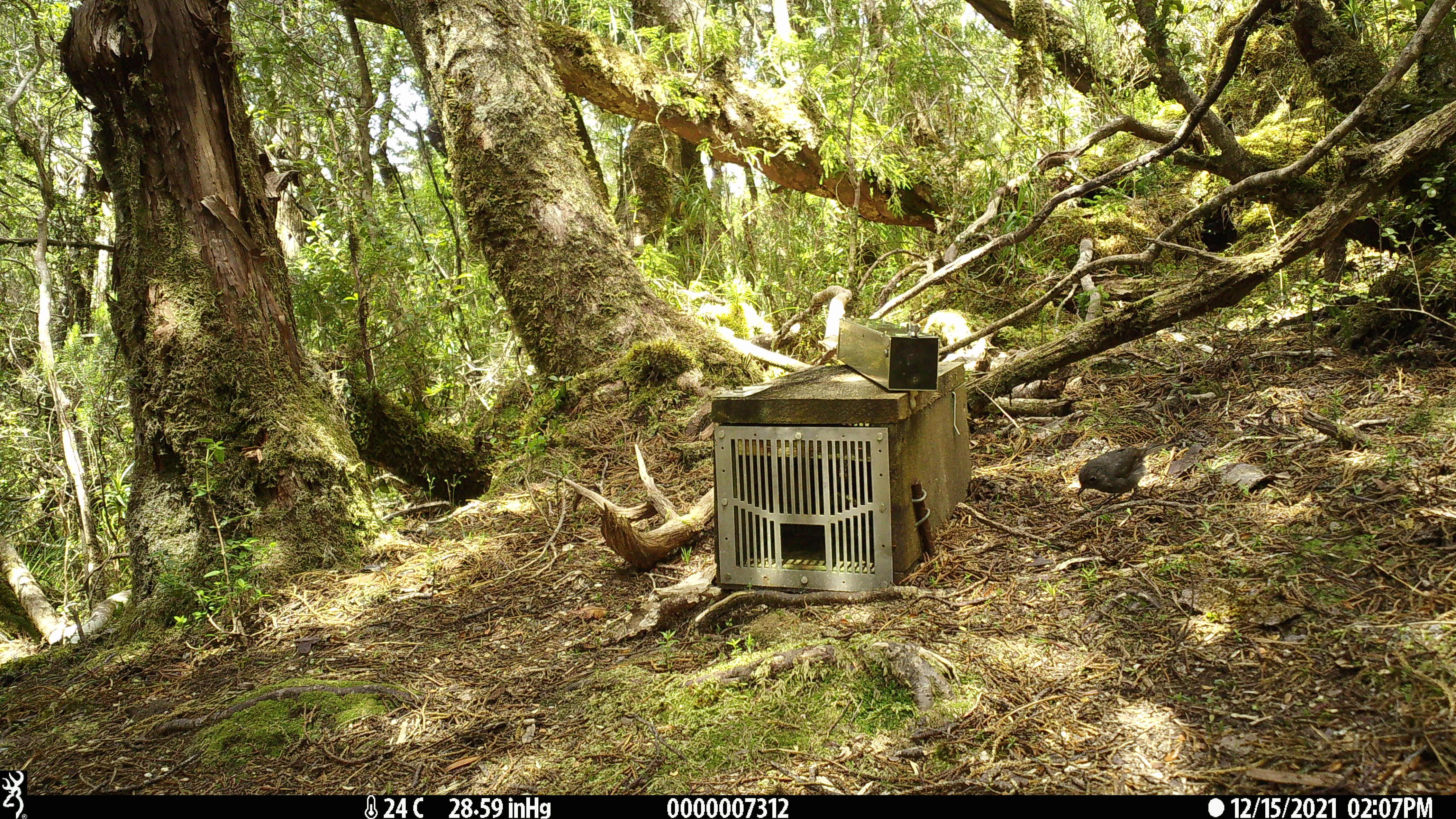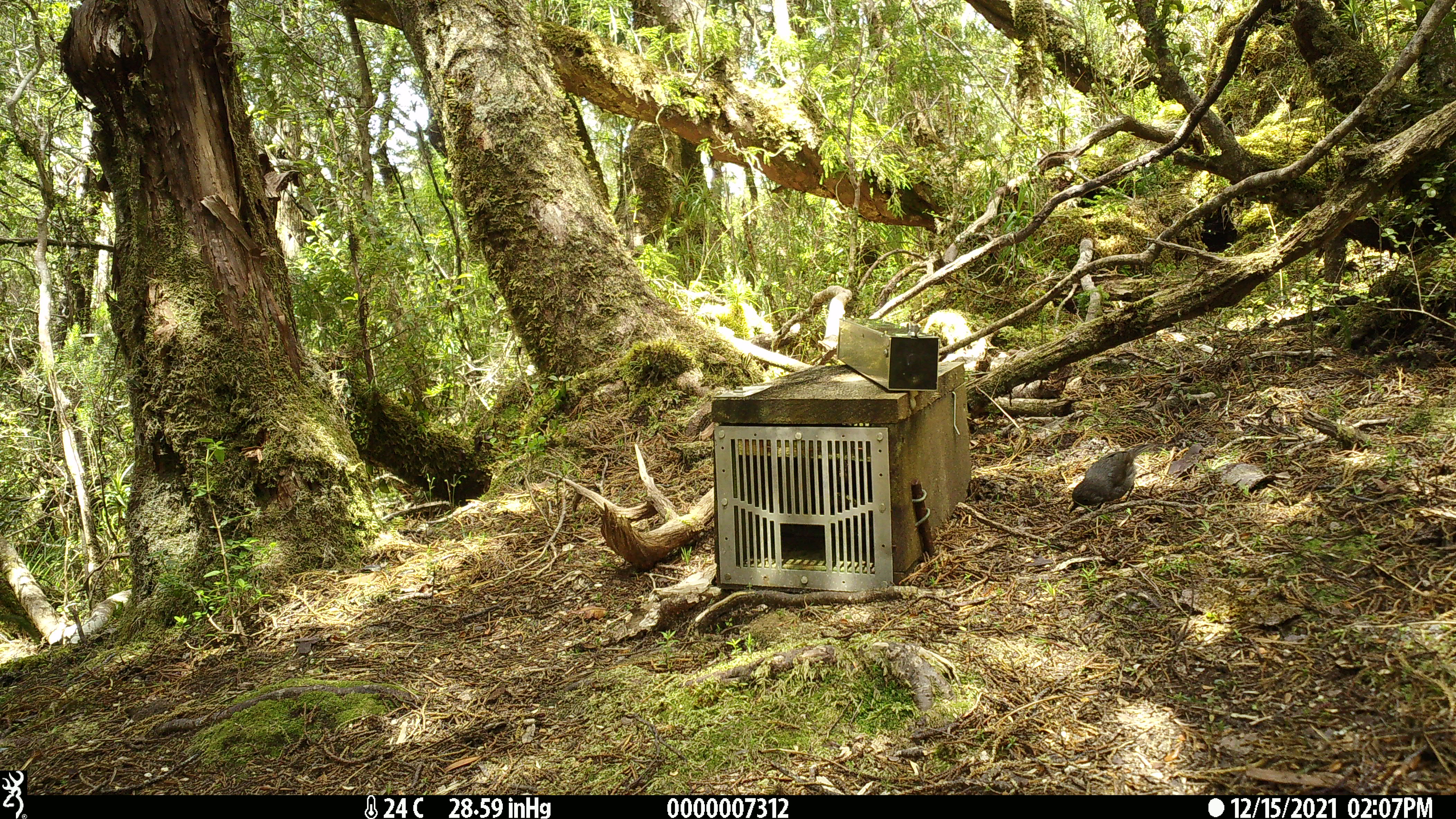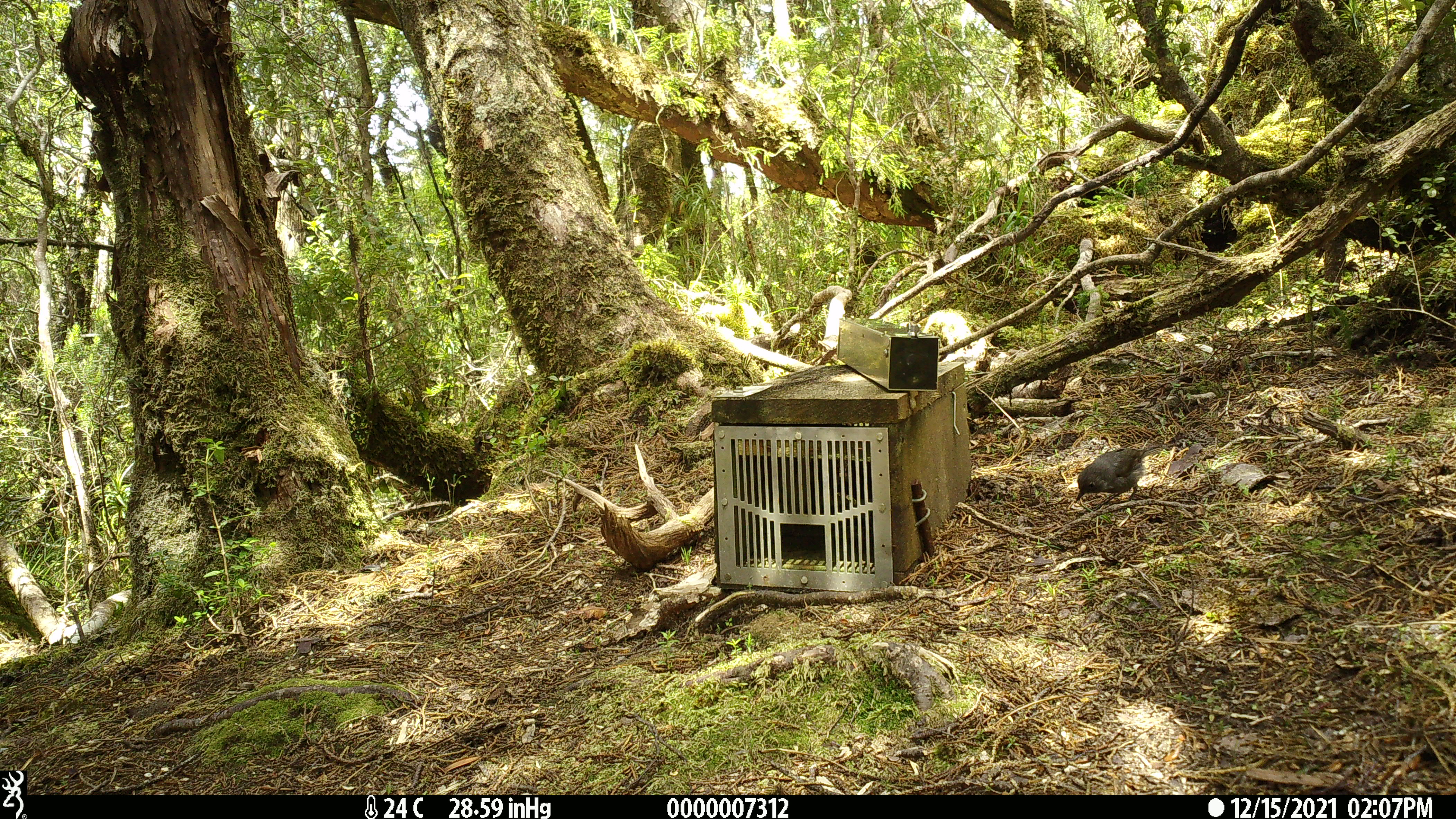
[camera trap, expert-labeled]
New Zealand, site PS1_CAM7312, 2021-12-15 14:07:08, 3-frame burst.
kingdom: Animalia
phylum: Chordata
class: Aves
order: Passeriformes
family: Petroicidae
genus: Petroica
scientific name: Petroica australis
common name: new zealand robin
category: robin